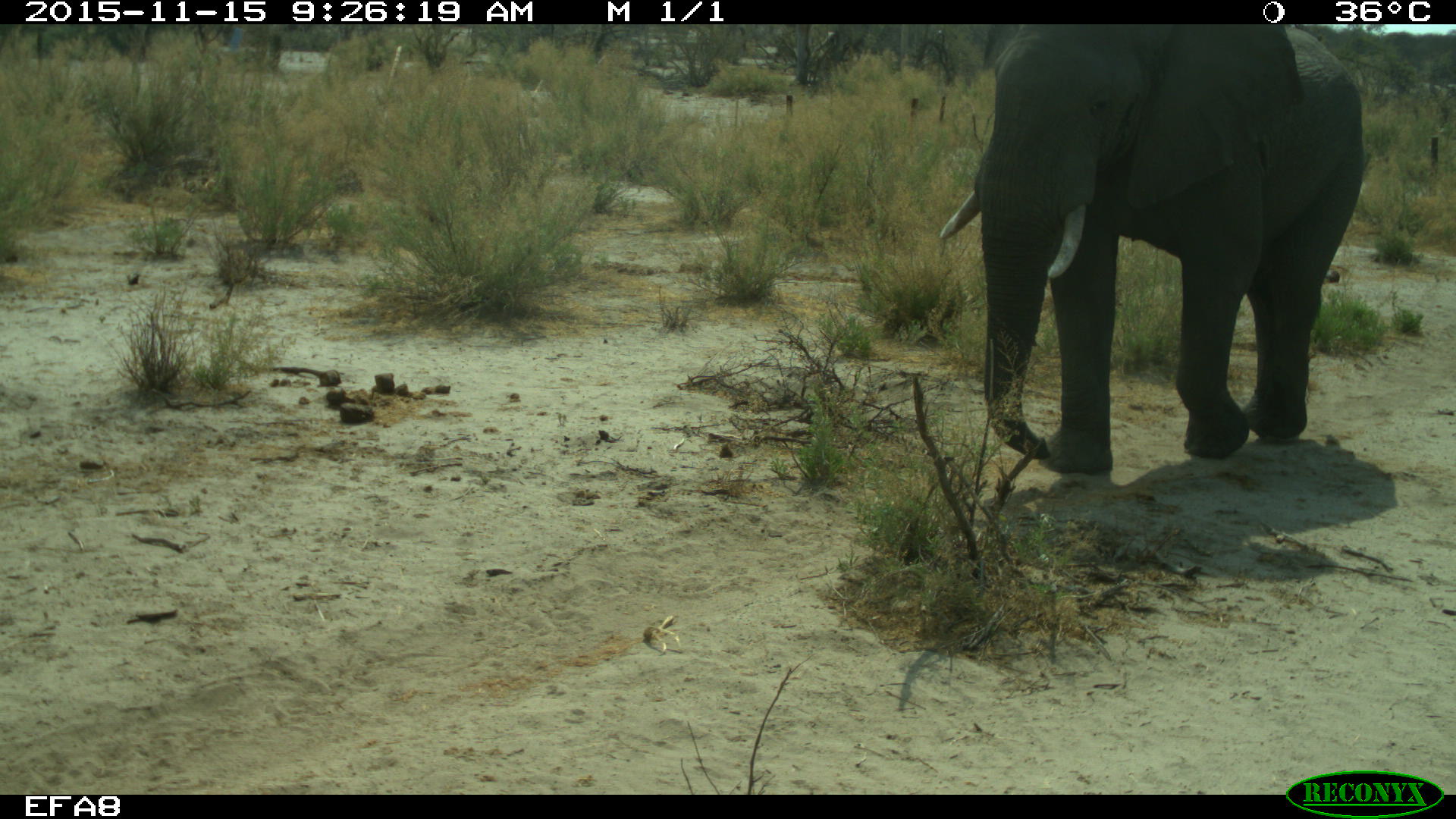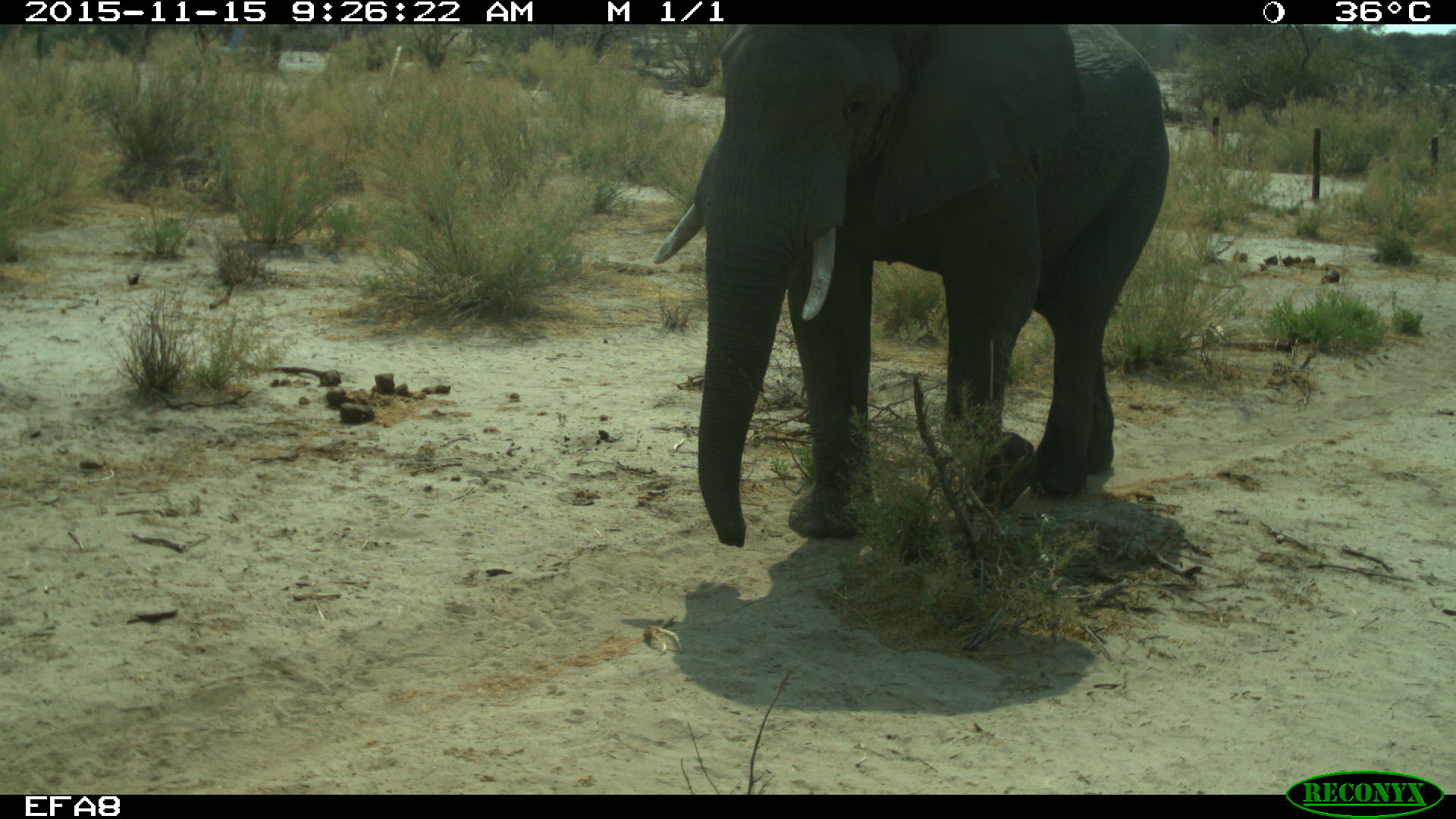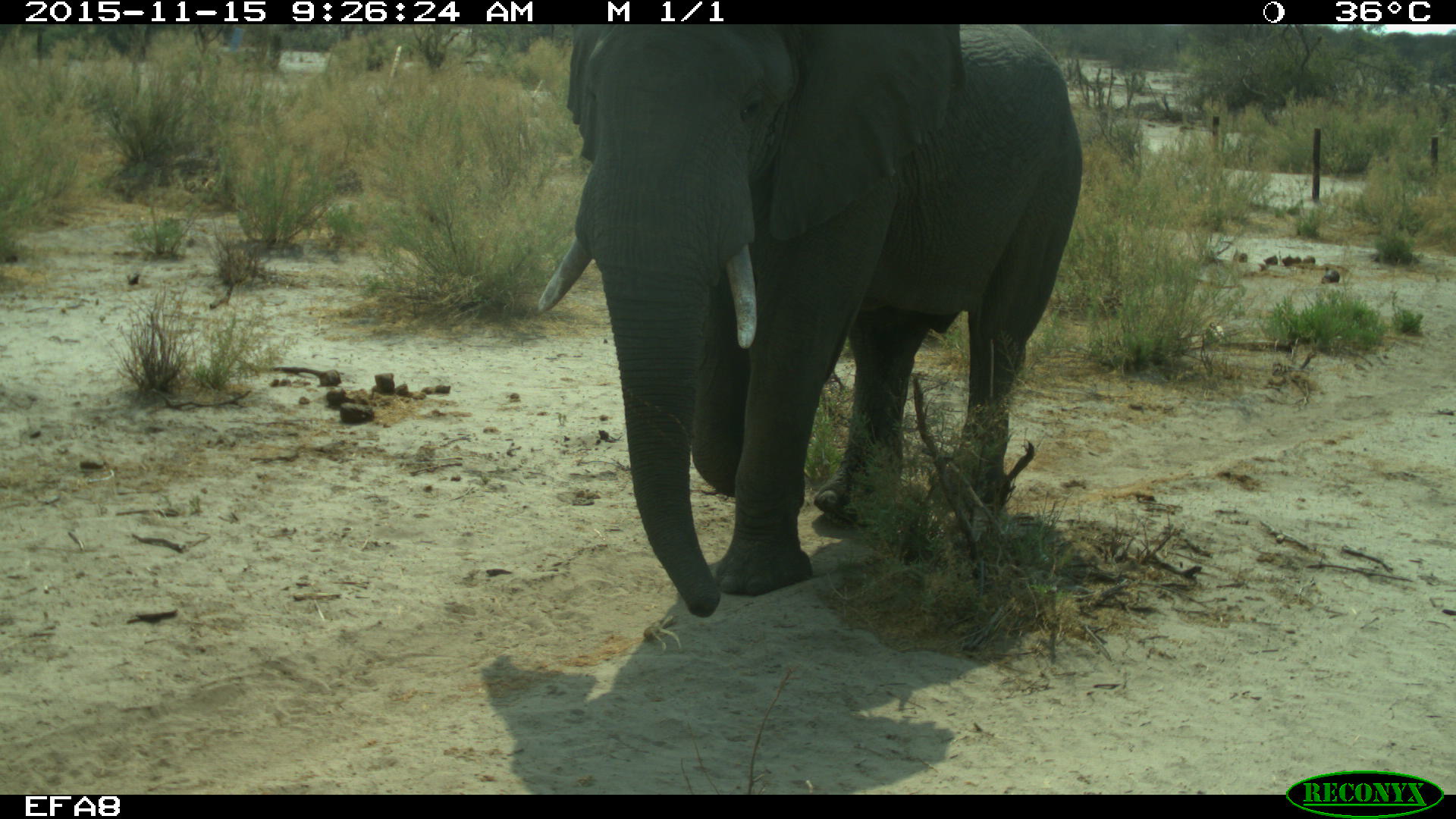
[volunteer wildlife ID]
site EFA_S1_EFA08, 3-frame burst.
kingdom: Animalia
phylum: Chordata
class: Mammalia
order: Proboscidea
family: Elephantidae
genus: Loxodonta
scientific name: Loxodonta africana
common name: african bush elephant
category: elephant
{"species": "elephant (african bush elephant) (Loxodonta africana)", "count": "1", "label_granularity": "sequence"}